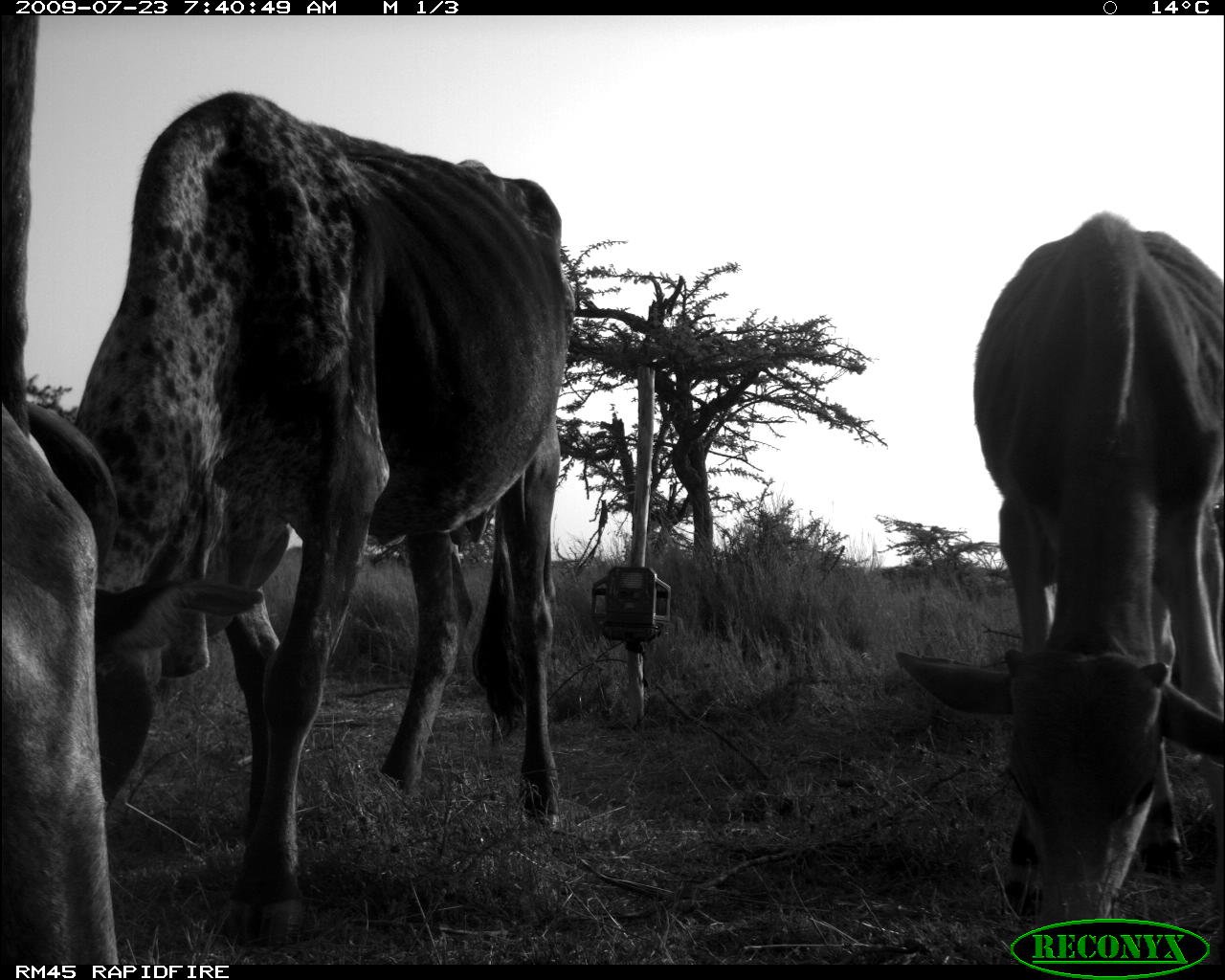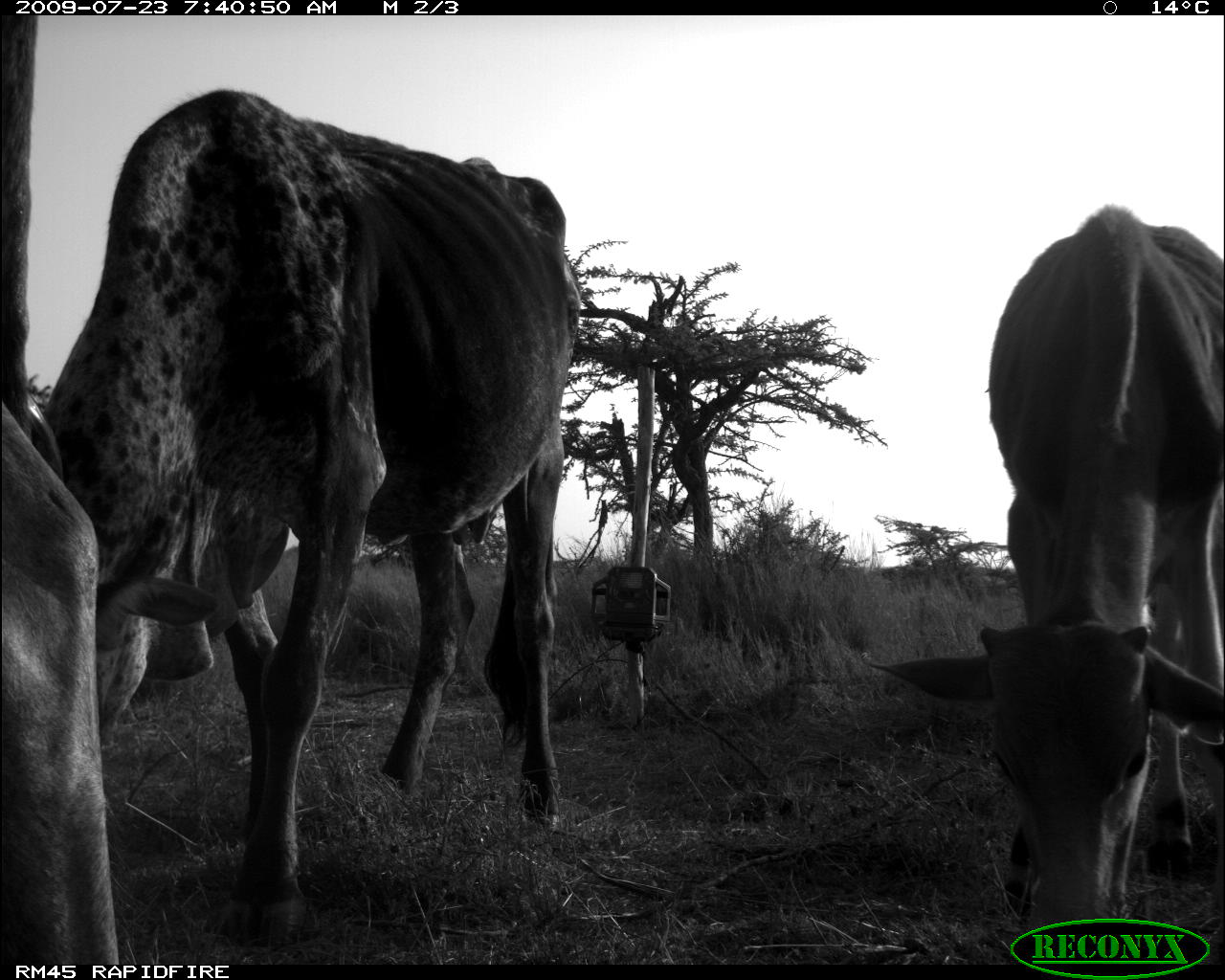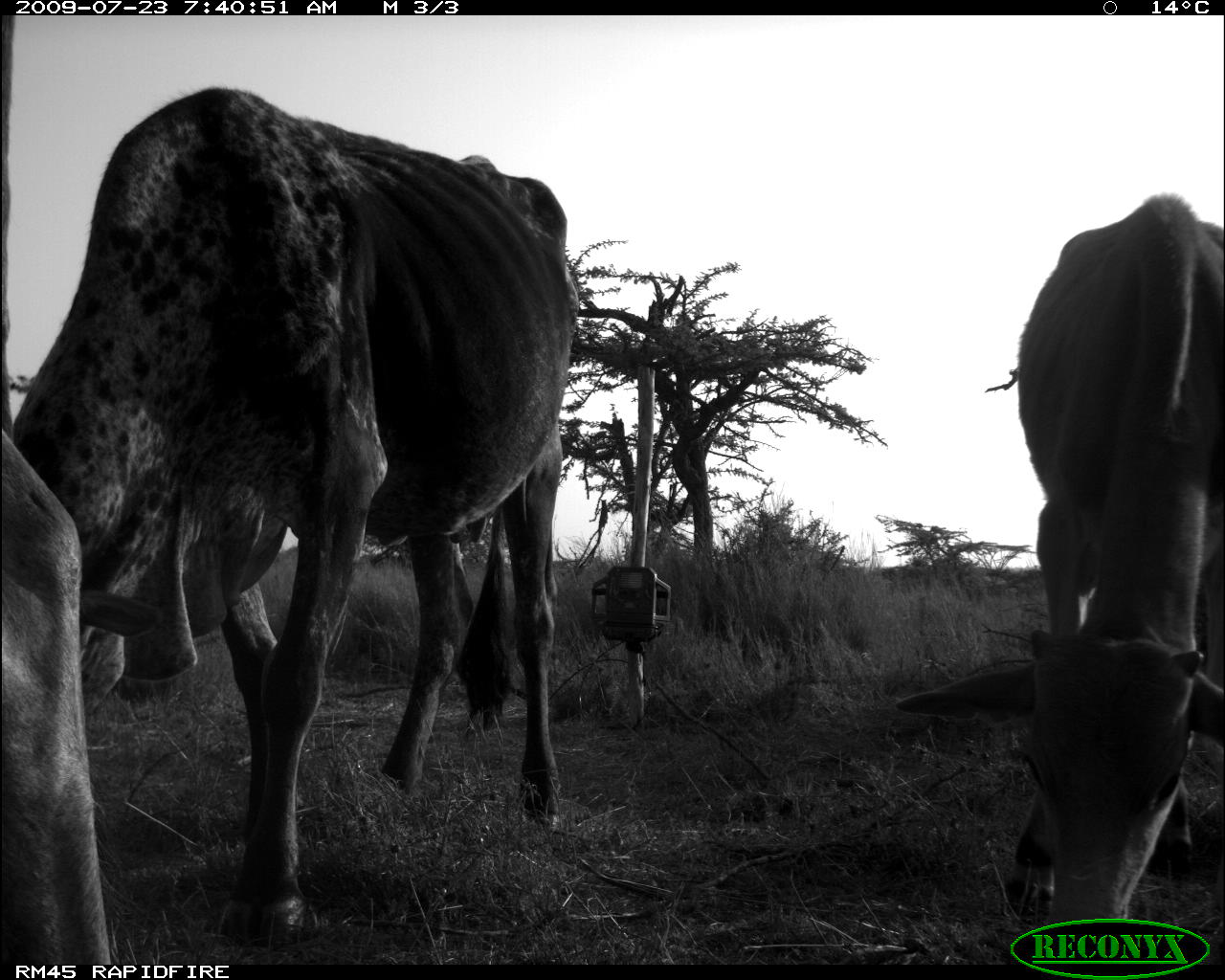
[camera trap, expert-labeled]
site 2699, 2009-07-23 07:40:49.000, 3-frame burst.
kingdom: Animalia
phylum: Chordata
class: Mammalia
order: Artiodactyla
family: Bovidae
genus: Bos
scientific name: Bos taurus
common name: domestic cattle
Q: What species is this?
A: Bos taurus (domestic cattle).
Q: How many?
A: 3.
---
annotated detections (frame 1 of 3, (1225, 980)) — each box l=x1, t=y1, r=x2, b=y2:
bos taurus: l=25, t=86, r=579, b=950; l=891, t=205, r=1225, b=930; l=0, t=394, r=132, b=963